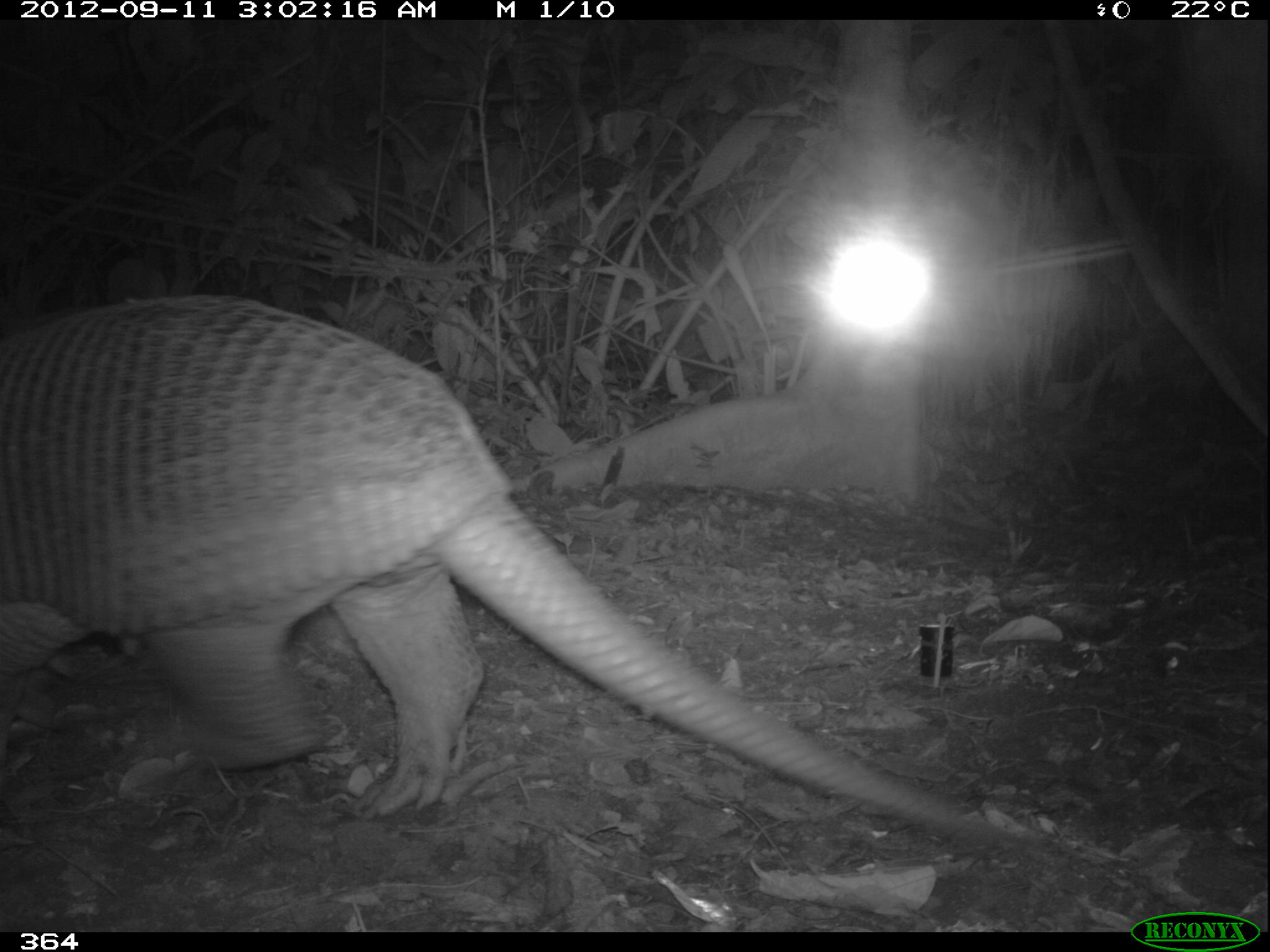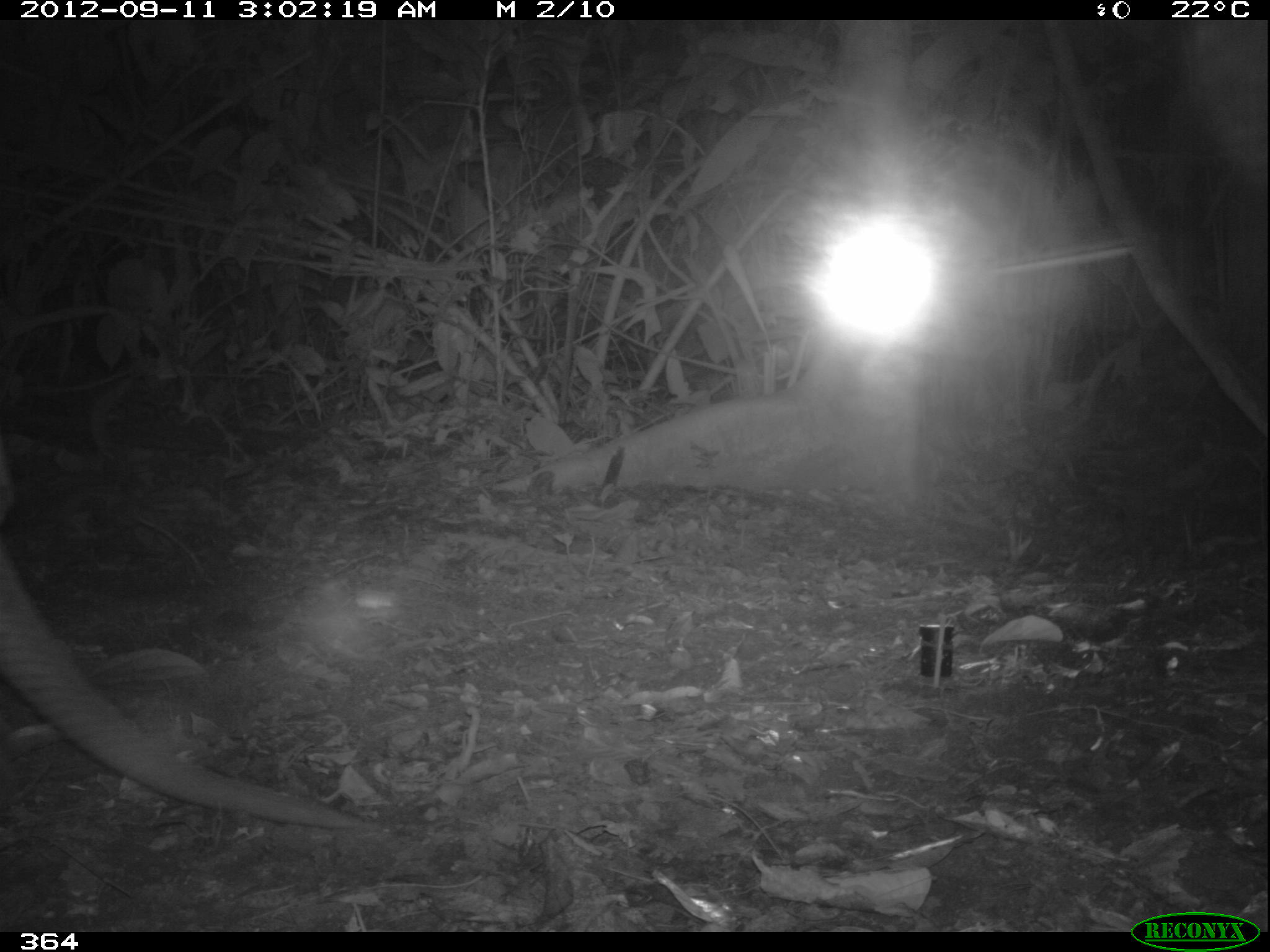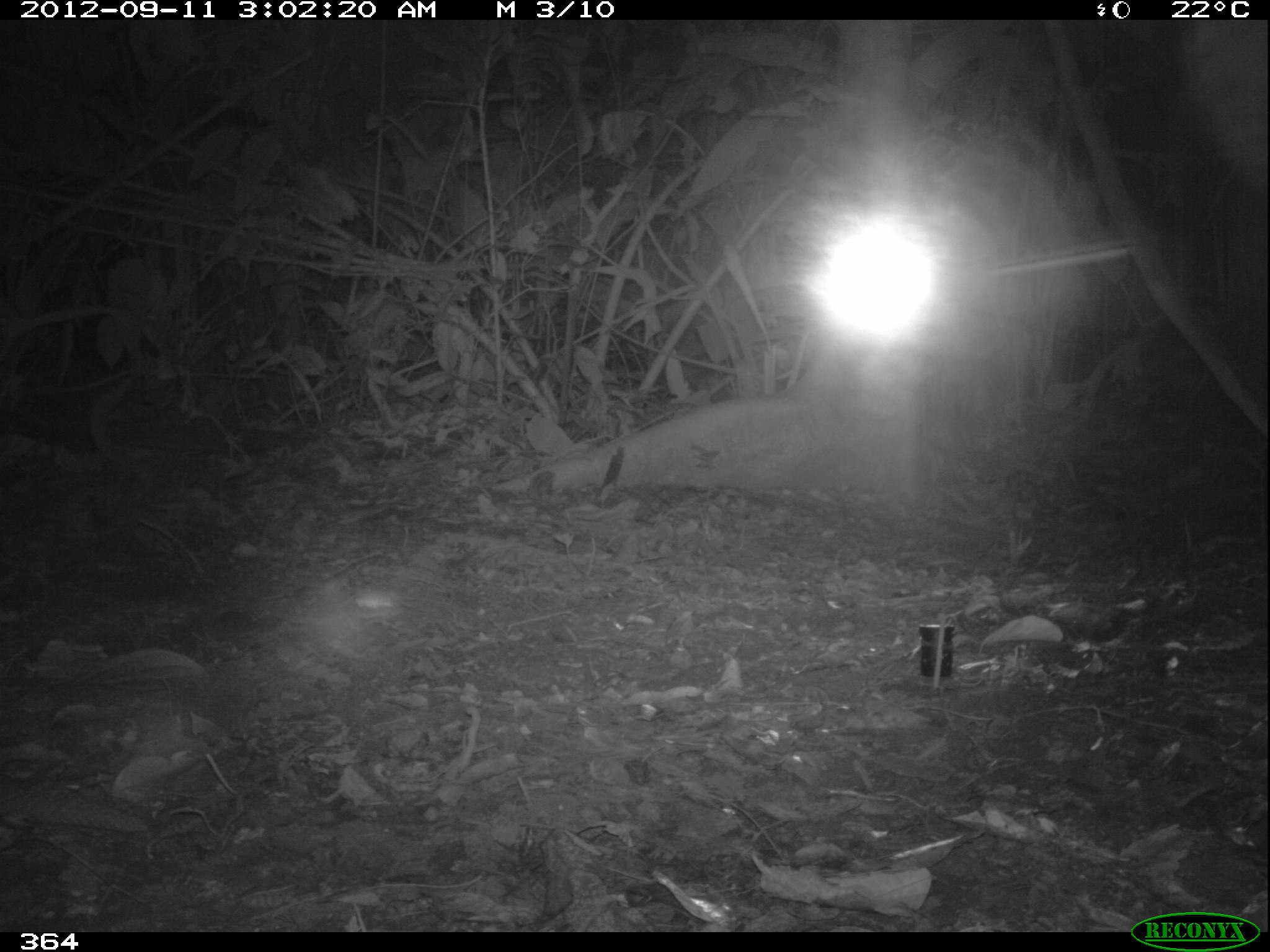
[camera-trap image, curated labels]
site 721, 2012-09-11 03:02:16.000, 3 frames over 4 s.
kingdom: Animalia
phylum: Chordata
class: Mammalia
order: Cingulata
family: Chlamyphoridae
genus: Priodontes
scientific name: Priodontes maximus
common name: giant armadillo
Priodontes maximus (giant armadillo).